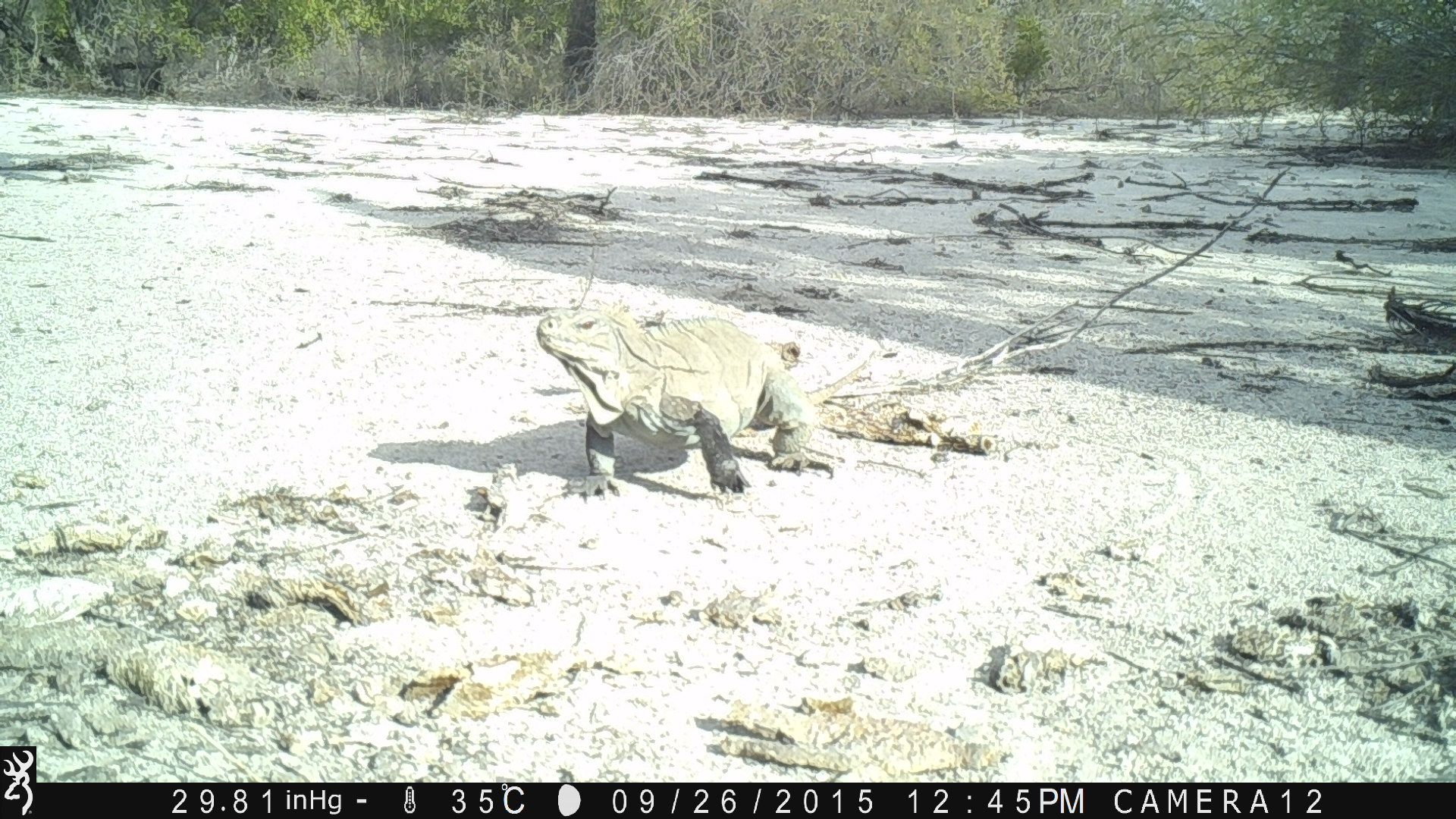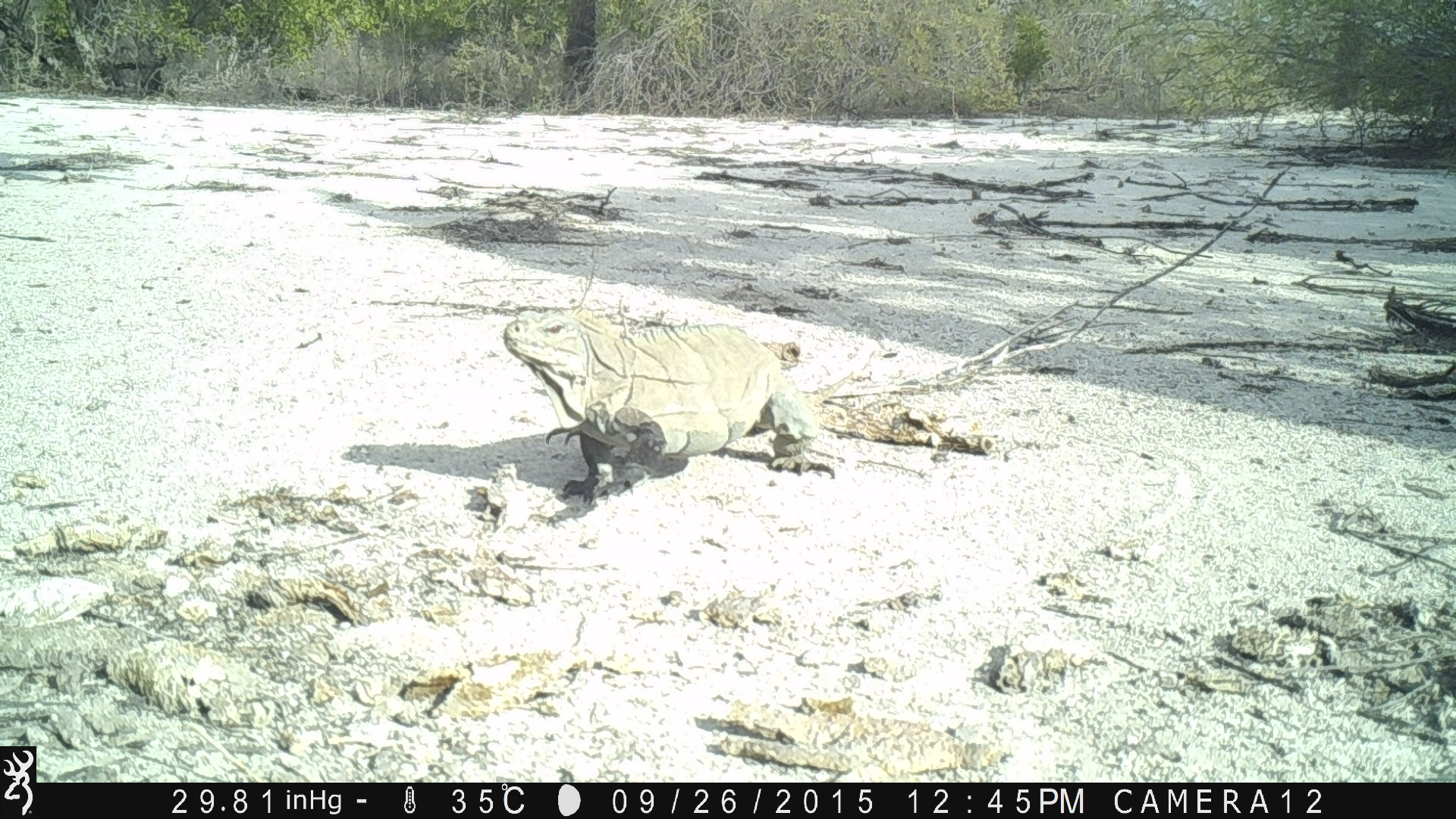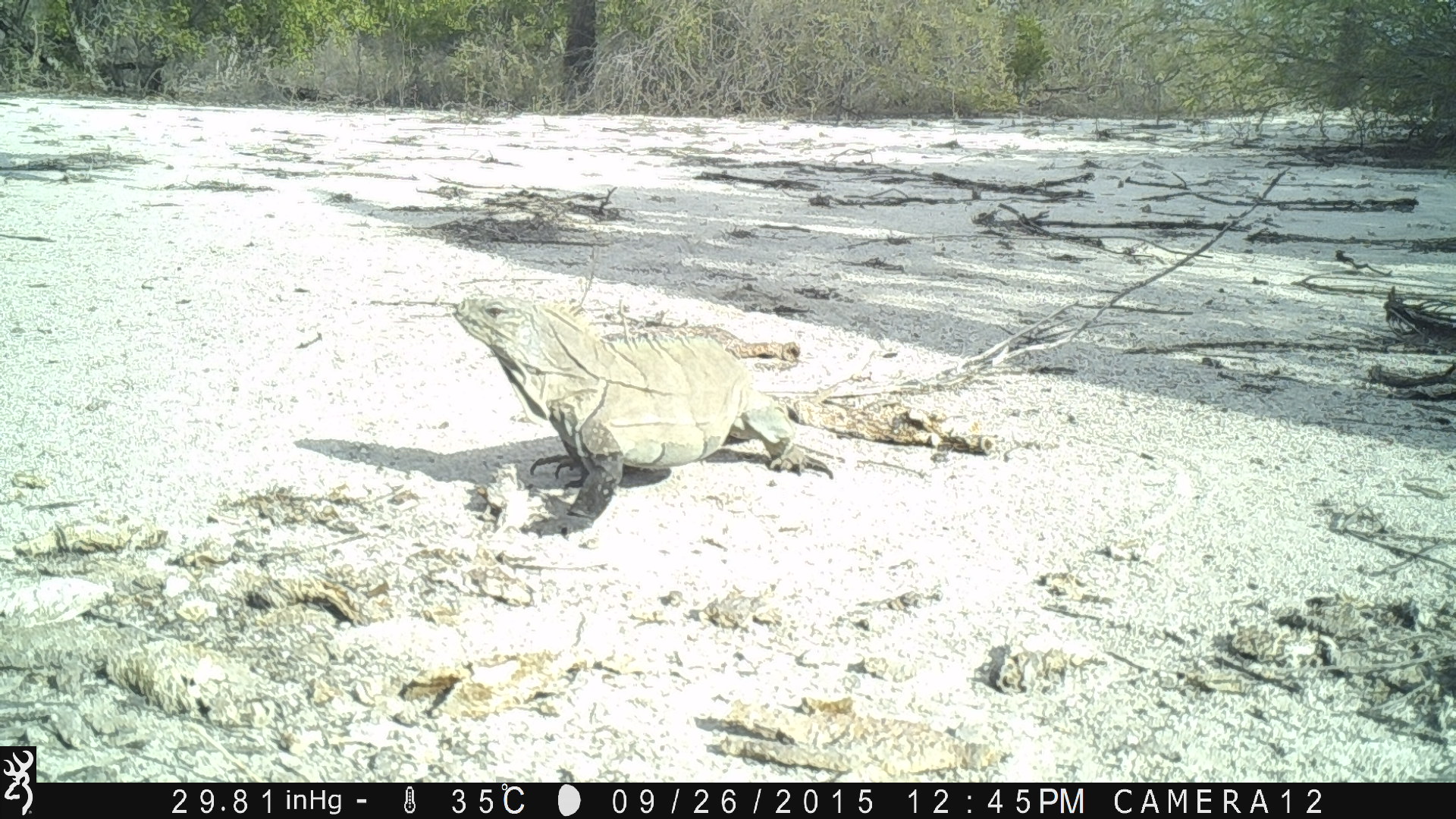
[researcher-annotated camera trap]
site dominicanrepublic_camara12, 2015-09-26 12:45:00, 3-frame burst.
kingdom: Animalia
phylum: Chordata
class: Reptilia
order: Squamata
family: Iguanidae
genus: Iguana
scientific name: Iguana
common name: typical iguanas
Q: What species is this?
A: Iguana (typical iguanas).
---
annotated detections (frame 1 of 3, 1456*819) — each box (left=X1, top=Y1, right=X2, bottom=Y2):
iguana: (left=529, top=303, right=871, bottom=500)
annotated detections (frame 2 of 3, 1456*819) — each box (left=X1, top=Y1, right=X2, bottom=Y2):
iguana: (left=494, top=308, right=845, bottom=506)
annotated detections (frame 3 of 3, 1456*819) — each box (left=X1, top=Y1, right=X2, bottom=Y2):
iguana: (left=442, top=294, right=845, bottom=519)